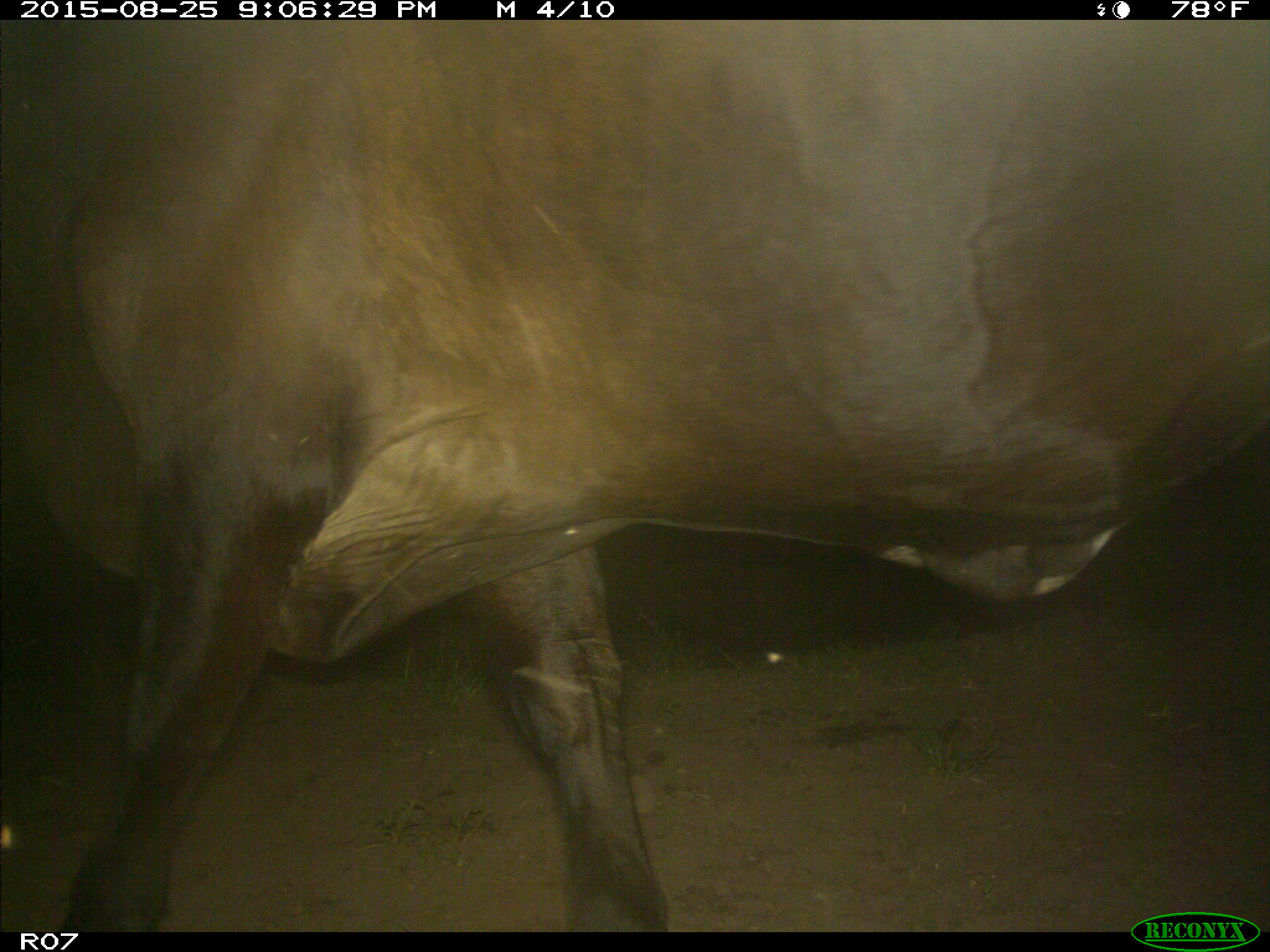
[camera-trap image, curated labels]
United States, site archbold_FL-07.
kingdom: Animalia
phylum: Chordata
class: Mammalia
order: Artiodactyla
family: Bovidae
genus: Bos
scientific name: Bos taurus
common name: domestic cow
Bos taurus (domestic cow).